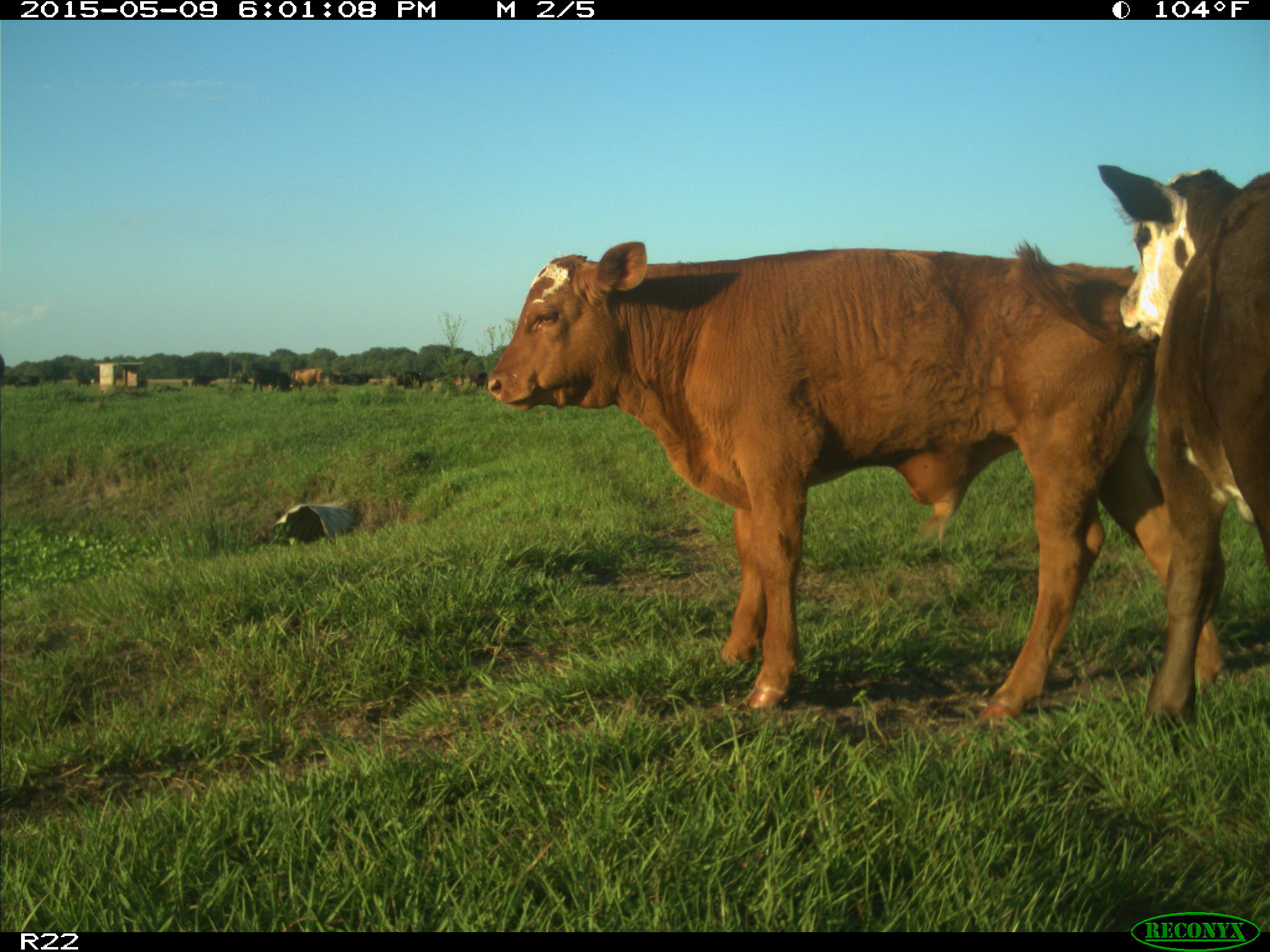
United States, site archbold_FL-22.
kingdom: Animalia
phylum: Chordata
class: Mammalia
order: Artiodactyla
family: Bovidae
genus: Bos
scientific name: Bos taurus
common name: domestic cow